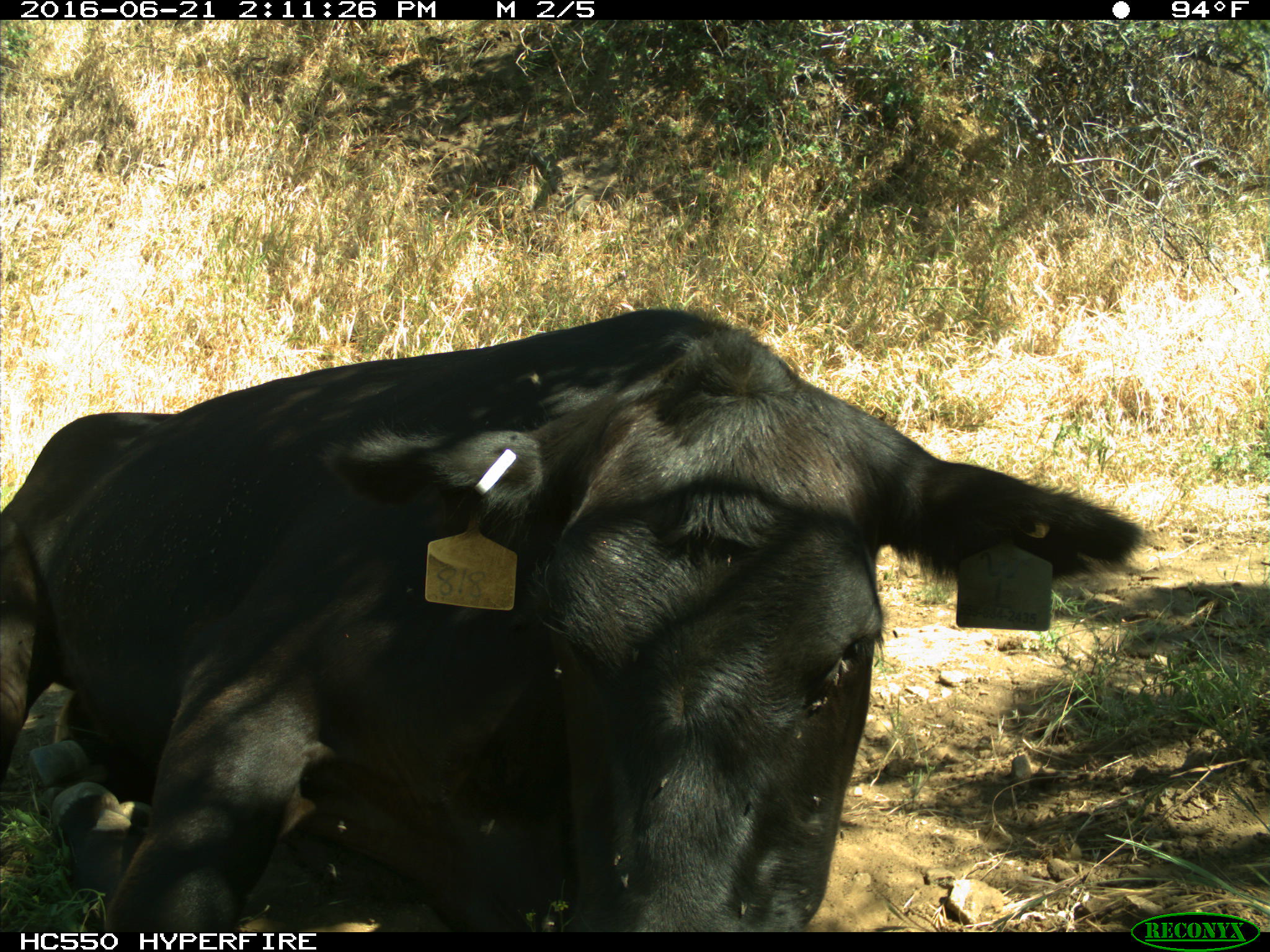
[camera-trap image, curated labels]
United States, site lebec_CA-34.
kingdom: Animalia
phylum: Chordata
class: Mammalia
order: Artiodactyla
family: Bovidae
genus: Bos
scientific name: Bos taurus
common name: domestic cow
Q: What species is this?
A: Bos taurus (domestic cow).